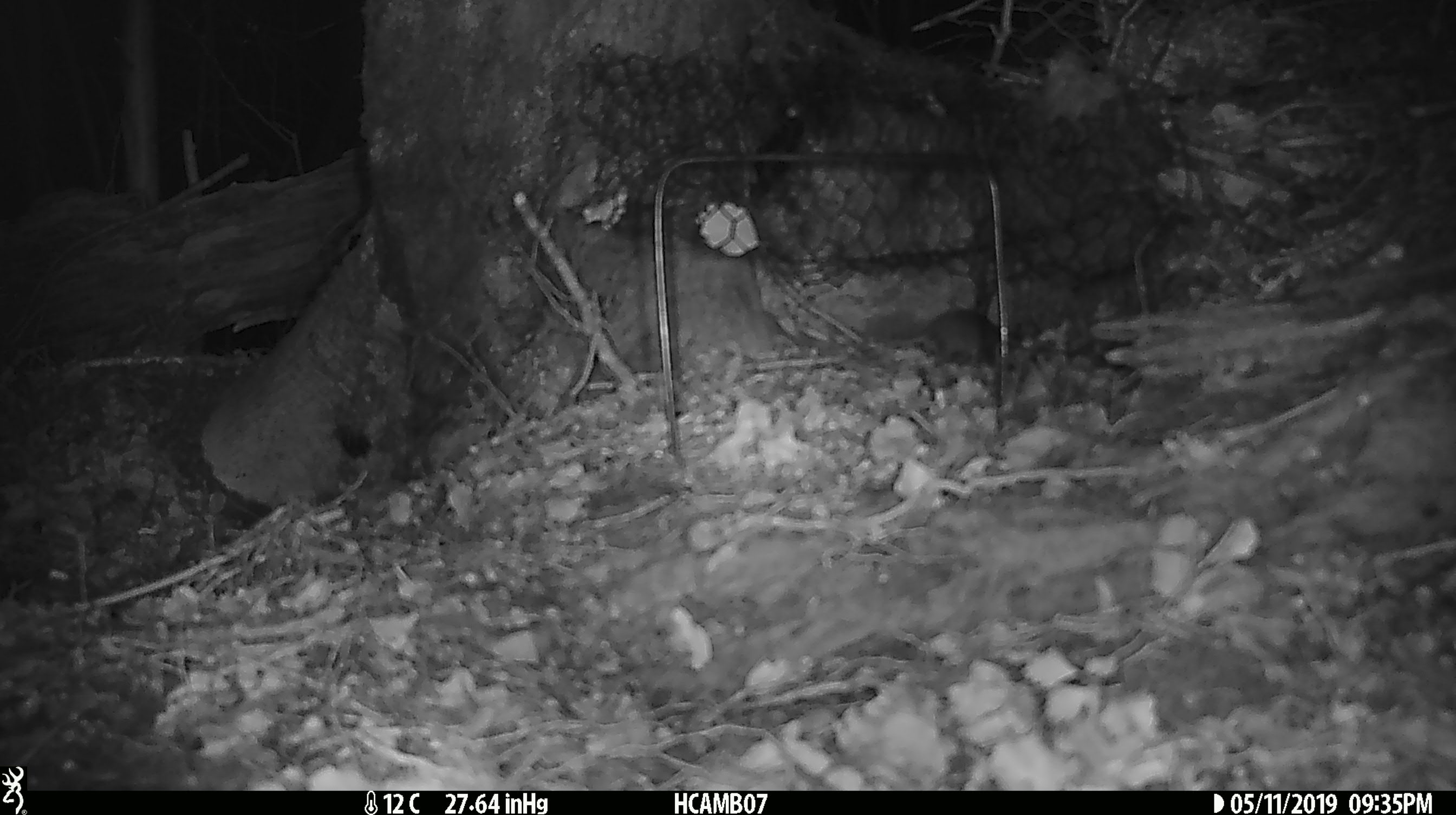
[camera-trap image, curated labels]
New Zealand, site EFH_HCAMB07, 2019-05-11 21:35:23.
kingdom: Animalia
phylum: Chordata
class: Mammalia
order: Rodentia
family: Muridae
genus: Mus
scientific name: Mus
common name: mouse